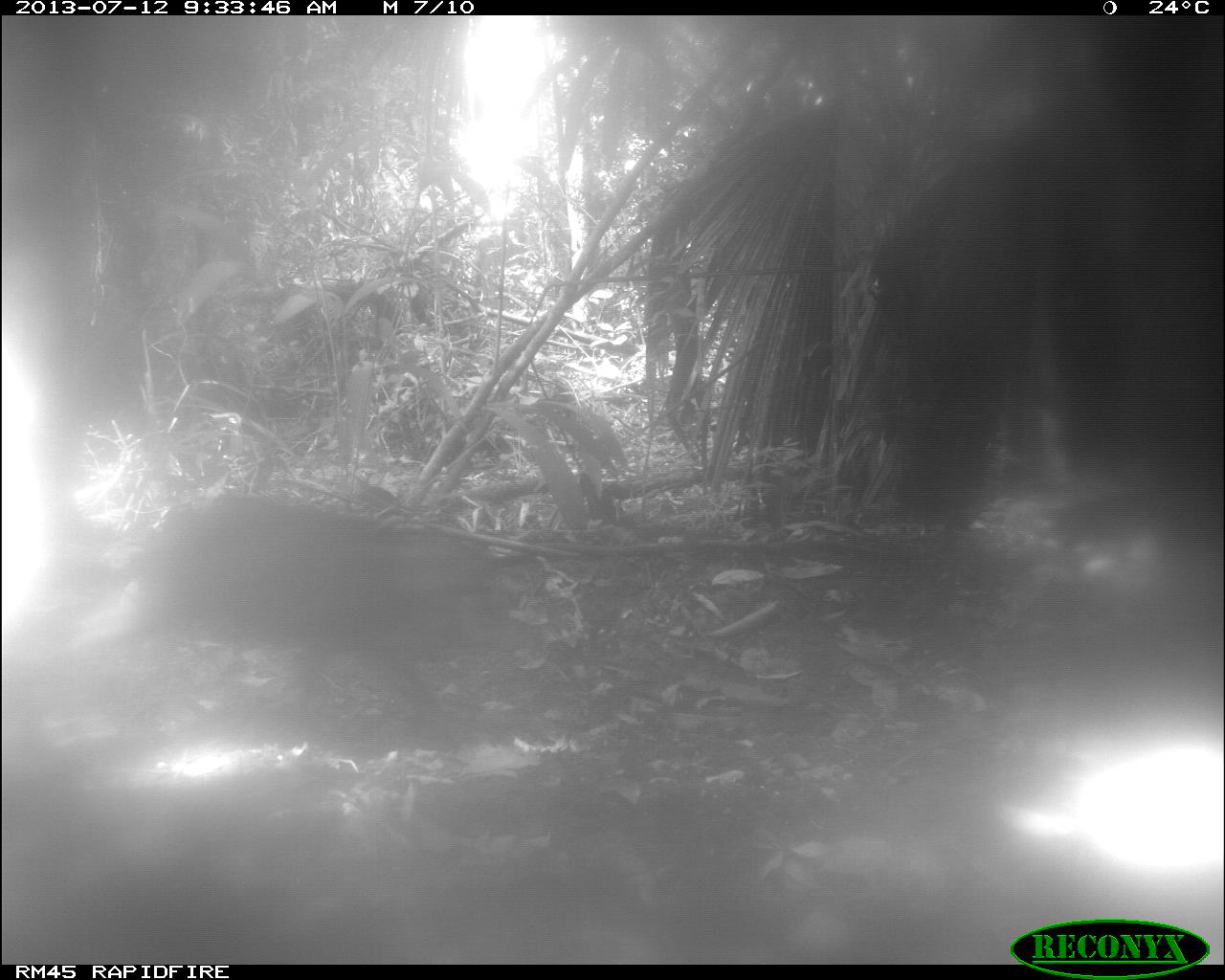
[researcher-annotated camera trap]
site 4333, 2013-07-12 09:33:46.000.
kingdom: Animalia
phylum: Chordata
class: Mammalia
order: Artiodactyla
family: Tayassuidae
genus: Tayassu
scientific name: Tayassu pecari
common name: white-lipped peccary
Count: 2.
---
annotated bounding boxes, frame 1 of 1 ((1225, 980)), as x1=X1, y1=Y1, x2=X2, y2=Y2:
tayassu pecari: x1=117, y1=495, x2=545, y2=733